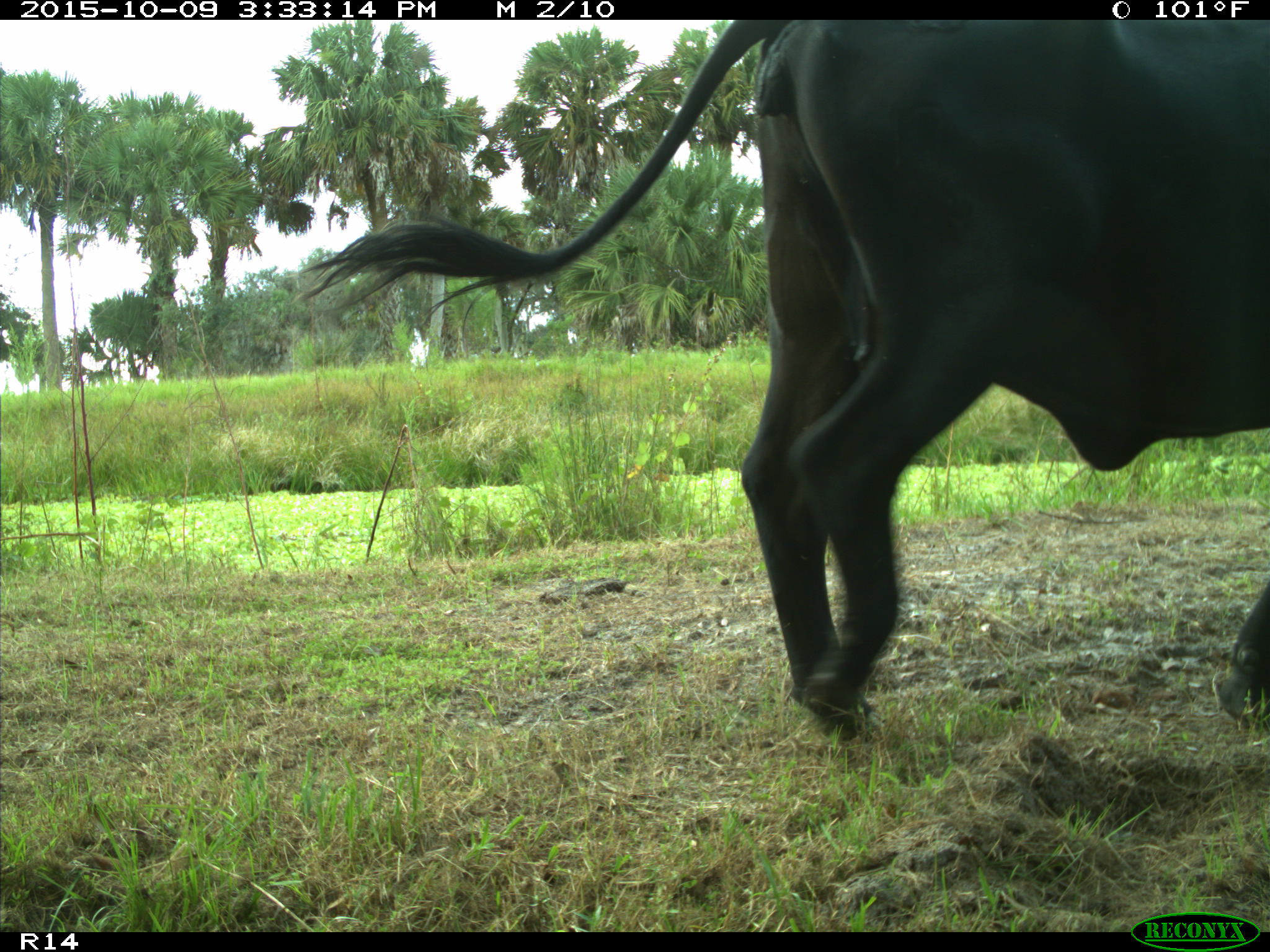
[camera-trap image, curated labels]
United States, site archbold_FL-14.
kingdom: Animalia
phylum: Chordata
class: Mammalia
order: Artiodactyla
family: Bovidae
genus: Bos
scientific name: Bos taurus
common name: domestic cow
Bos taurus (domestic cow).